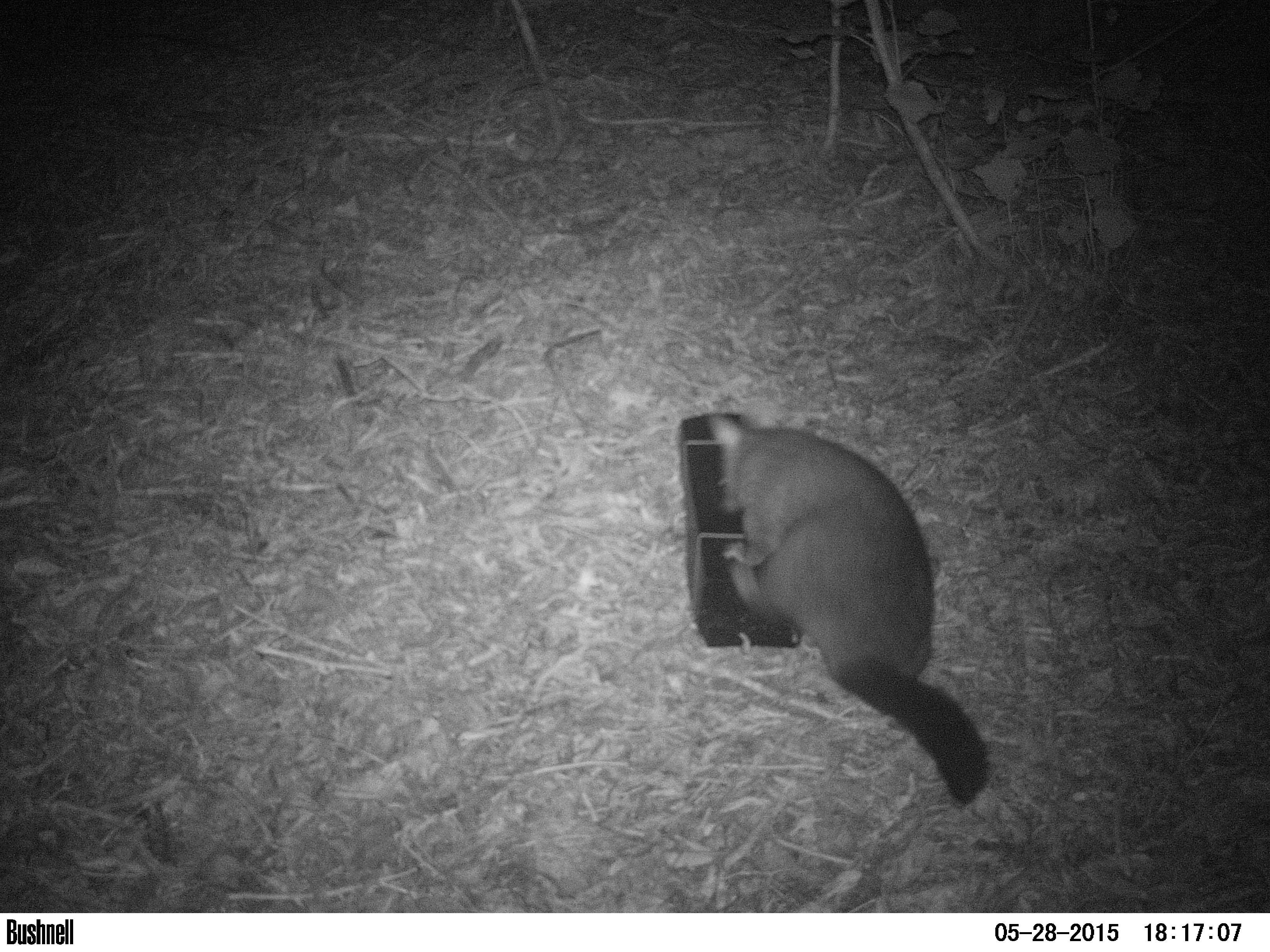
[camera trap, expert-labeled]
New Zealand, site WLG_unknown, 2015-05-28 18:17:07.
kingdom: Animalia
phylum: Chordata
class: Mammalia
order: Diprotodontia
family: Phalangeridae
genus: Trichosurus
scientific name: Trichosurus vulpecula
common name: common brushtail possum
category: possum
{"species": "possum (common brushtail possum) (Trichosurus vulpecula)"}